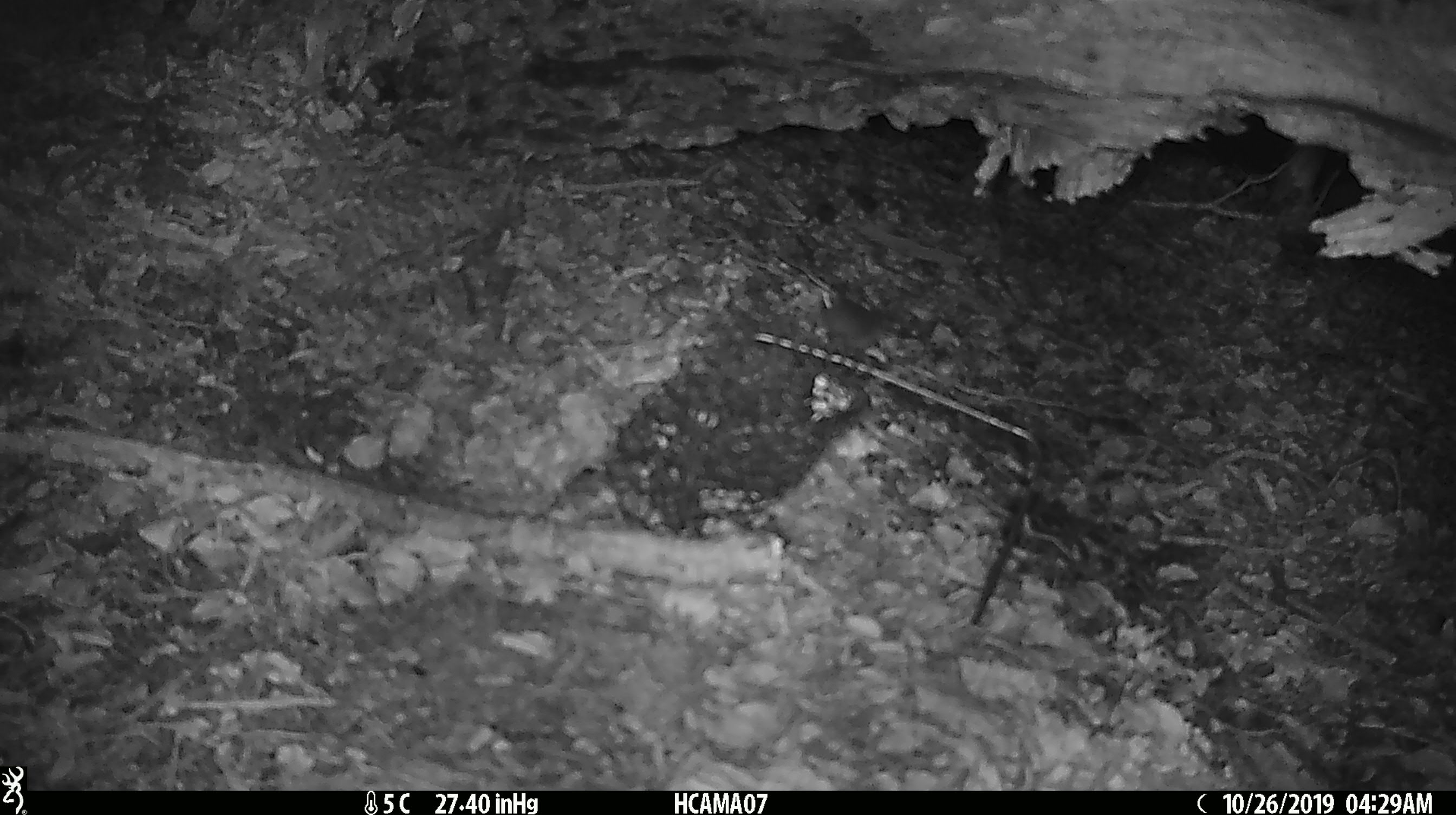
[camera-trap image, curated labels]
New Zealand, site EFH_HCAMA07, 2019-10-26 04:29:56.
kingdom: Animalia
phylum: Chordata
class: Mammalia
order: Rodentia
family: Muridae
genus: Mus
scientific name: Mus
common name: mouse